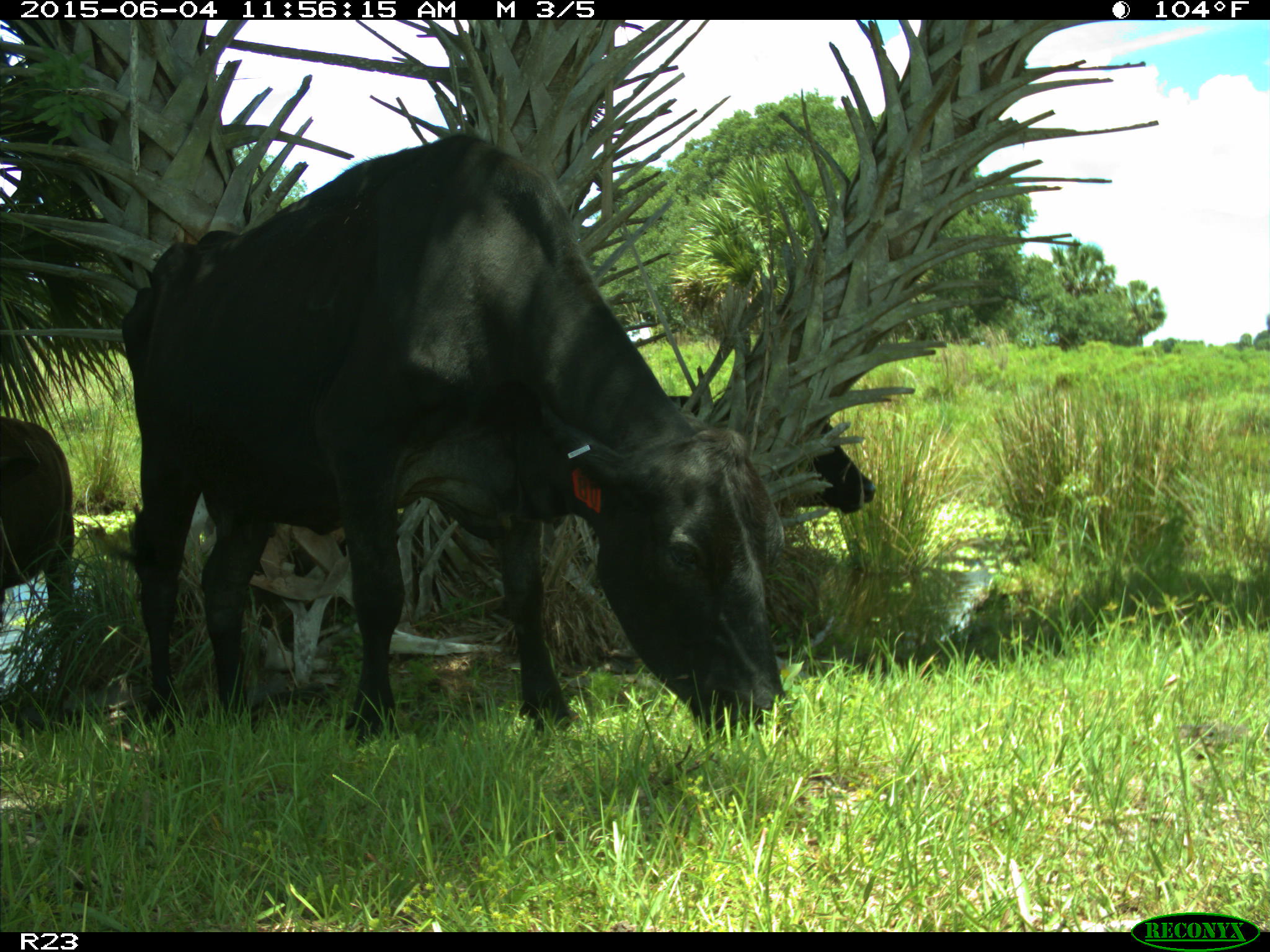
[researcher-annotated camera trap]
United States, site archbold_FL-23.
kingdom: Animalia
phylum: Chordata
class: Mammalia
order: Artiodactyla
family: Bovidae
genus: Bos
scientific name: Bos taurus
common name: domestic cow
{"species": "Bos taurus (domestic cow)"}